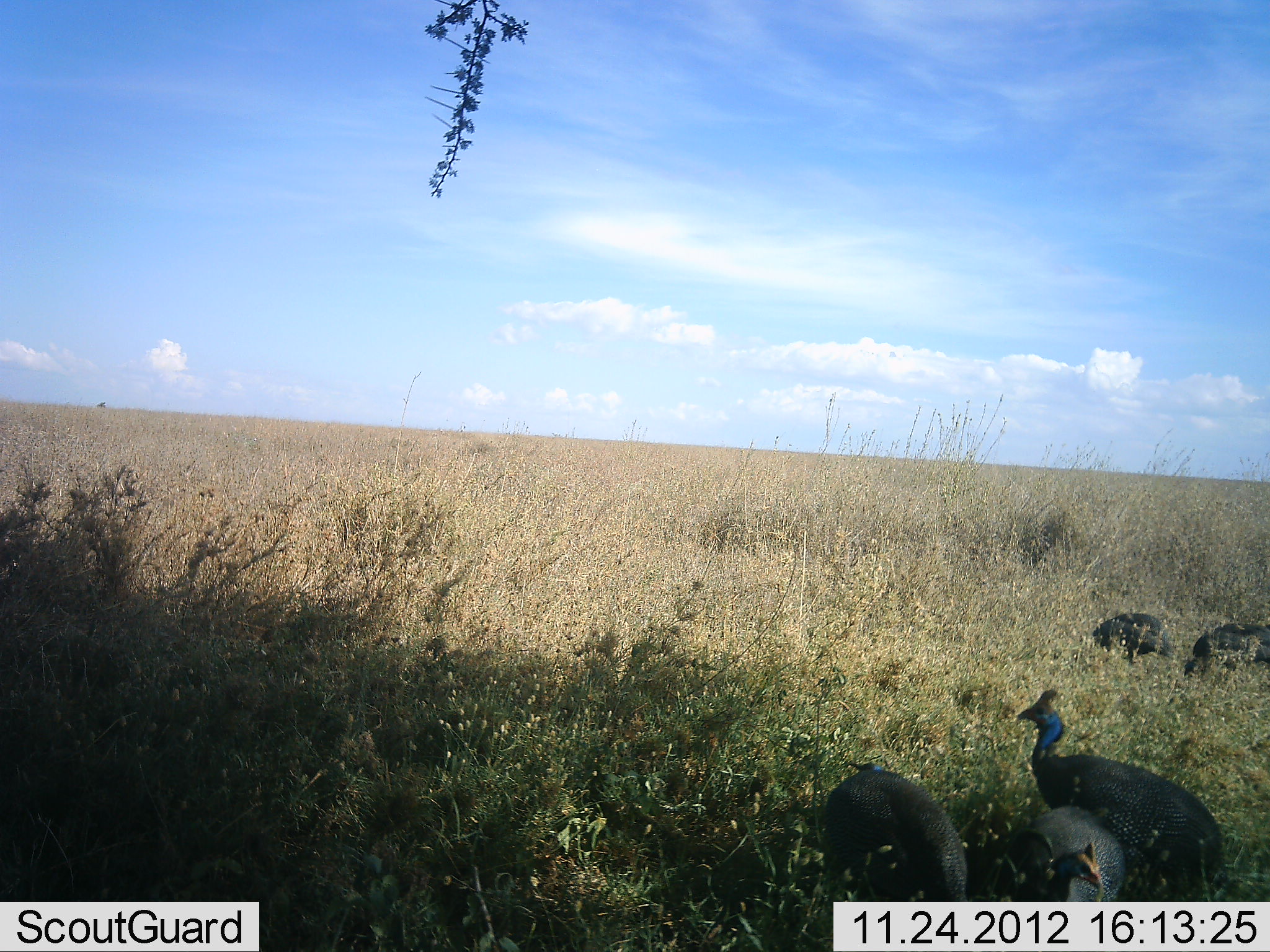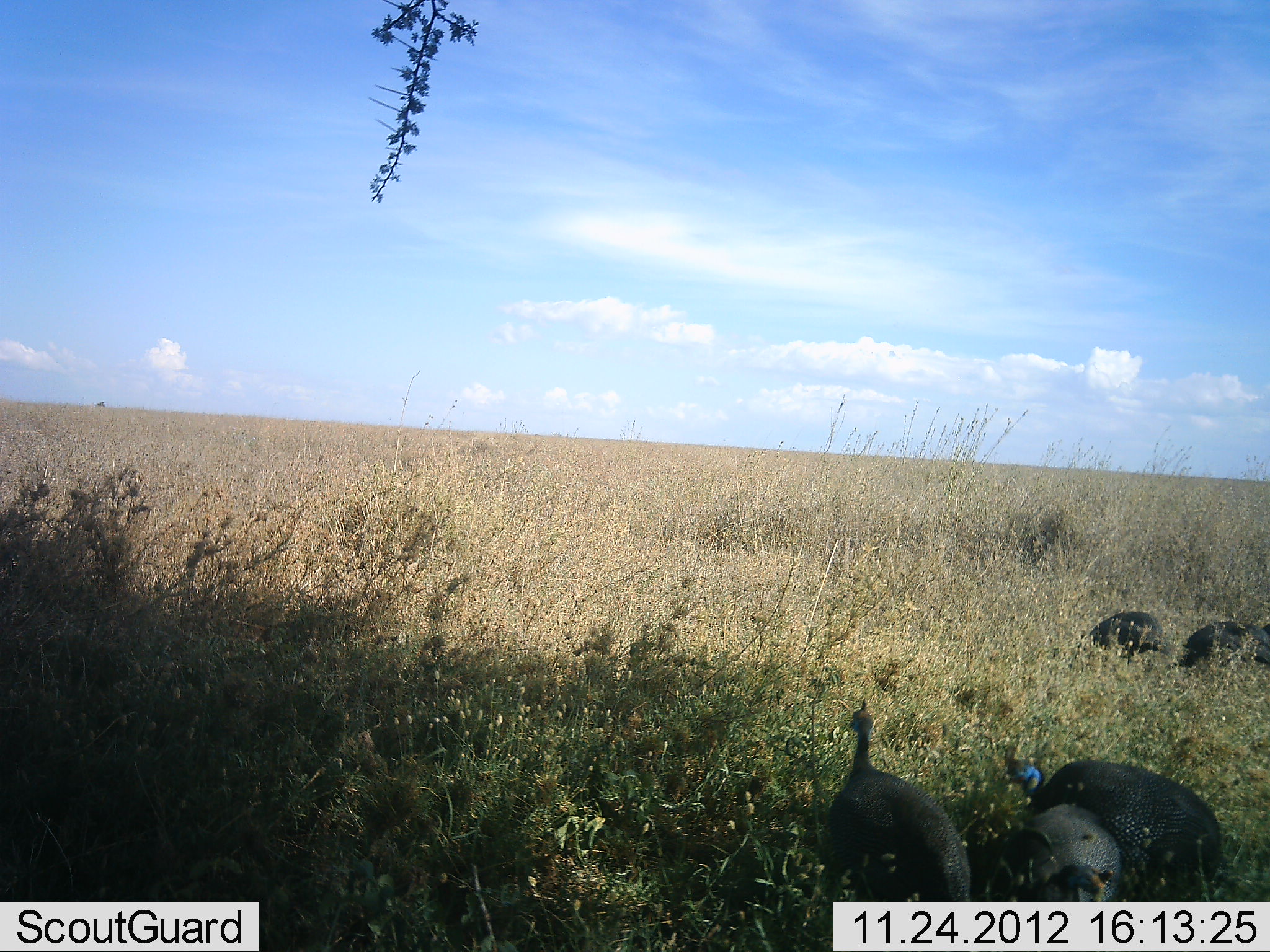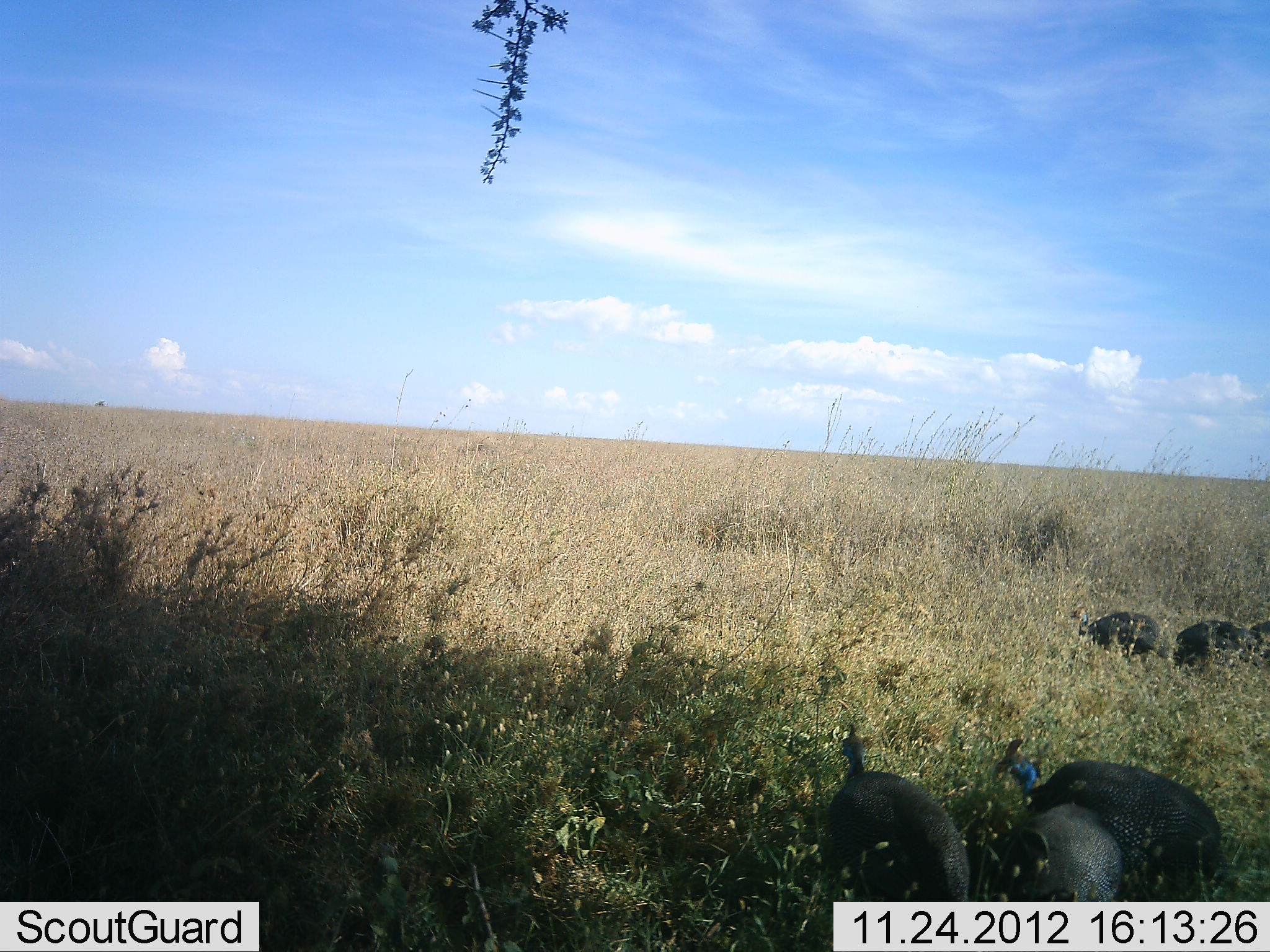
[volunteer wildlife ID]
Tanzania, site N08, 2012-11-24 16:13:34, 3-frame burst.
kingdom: Animalia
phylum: Chordata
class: Aves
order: Galliformes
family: Numididae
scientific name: Numididae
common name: guinea fowl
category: guineafowl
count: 6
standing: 50%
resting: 0%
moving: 70%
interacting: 0%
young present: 0%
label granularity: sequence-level